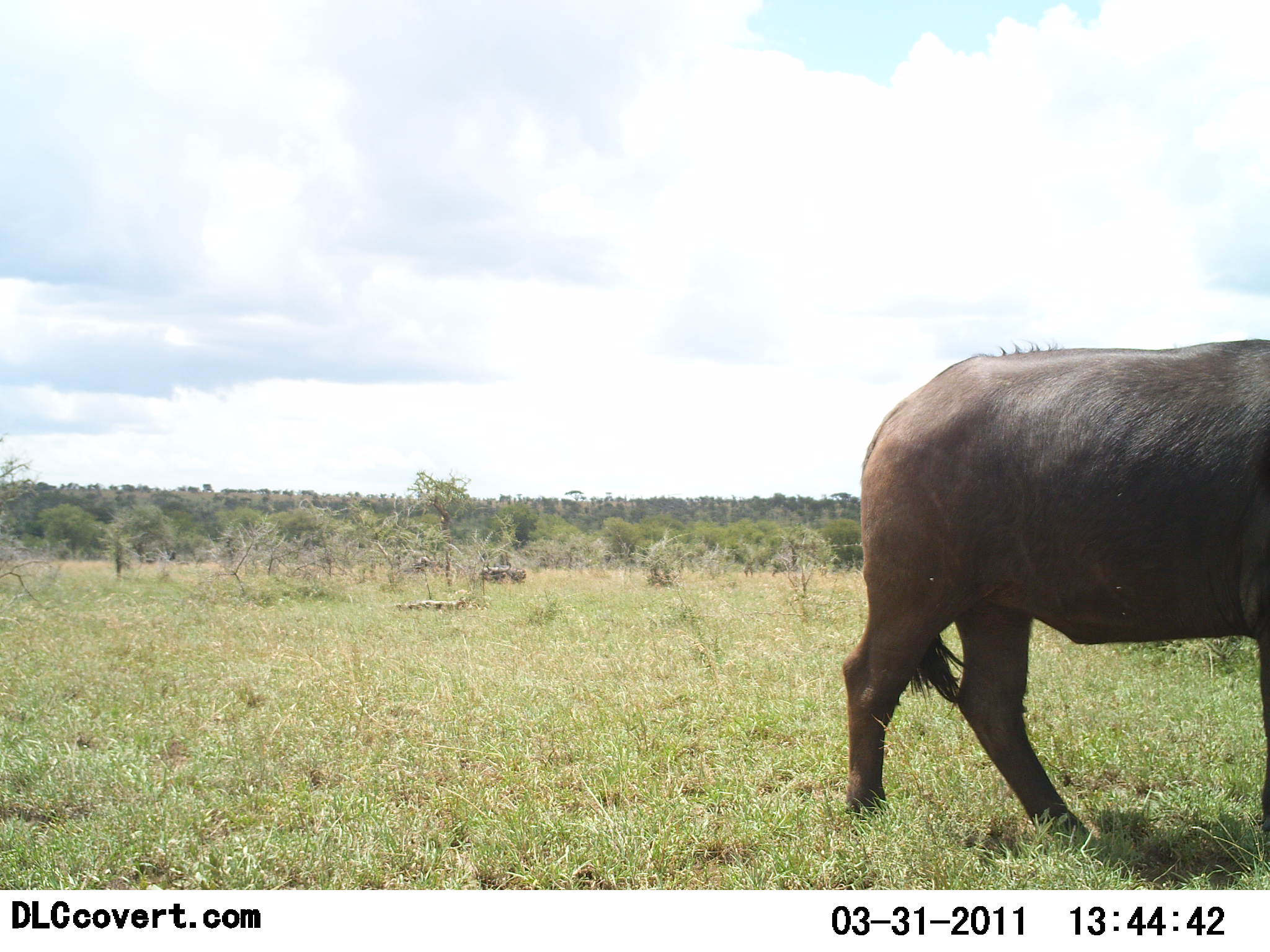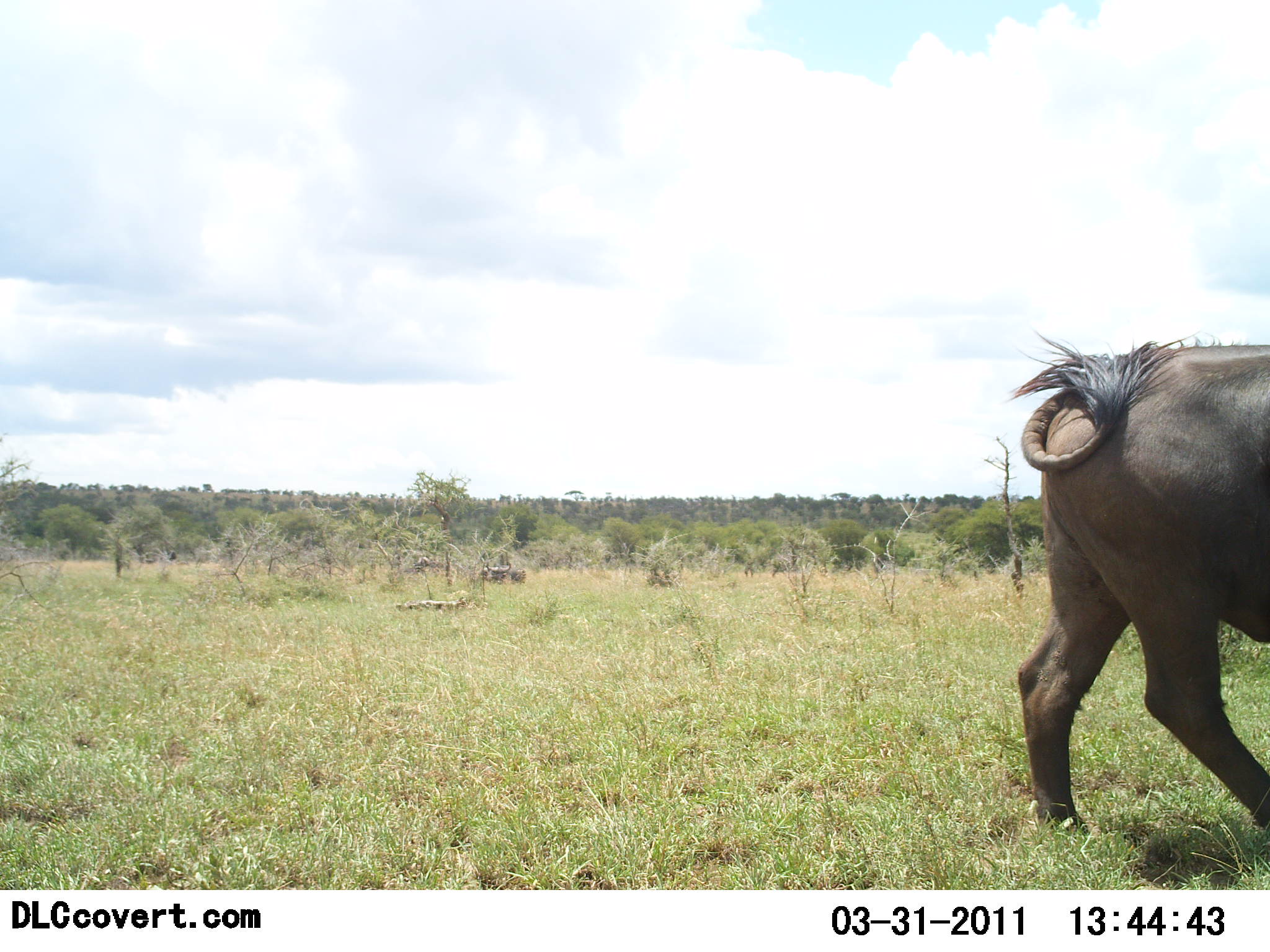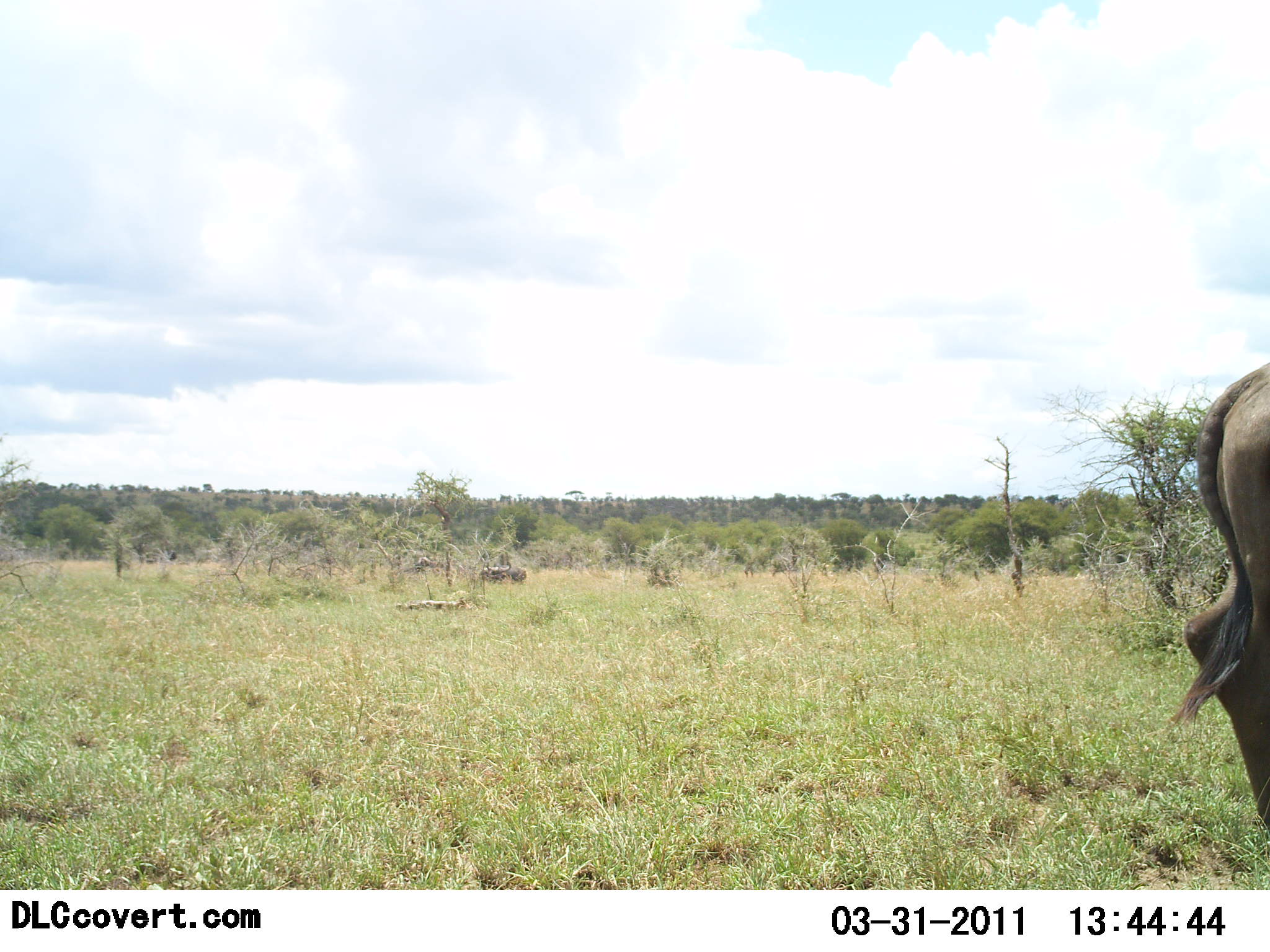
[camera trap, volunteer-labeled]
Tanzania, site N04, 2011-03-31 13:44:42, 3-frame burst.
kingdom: Animalia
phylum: Chordata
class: Mammalia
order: Artiodactyla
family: Bovidae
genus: Syncerus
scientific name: Syncerus caffer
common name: cape buffalo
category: buffalo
Buffalo (cape buffalo) (Syncerus caffer), count 1. Behavior (volunteer vote fractions): standing 0%, resting 0%, moving 100%, interacting 0%. Young present (vote fraction): 0%. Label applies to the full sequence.